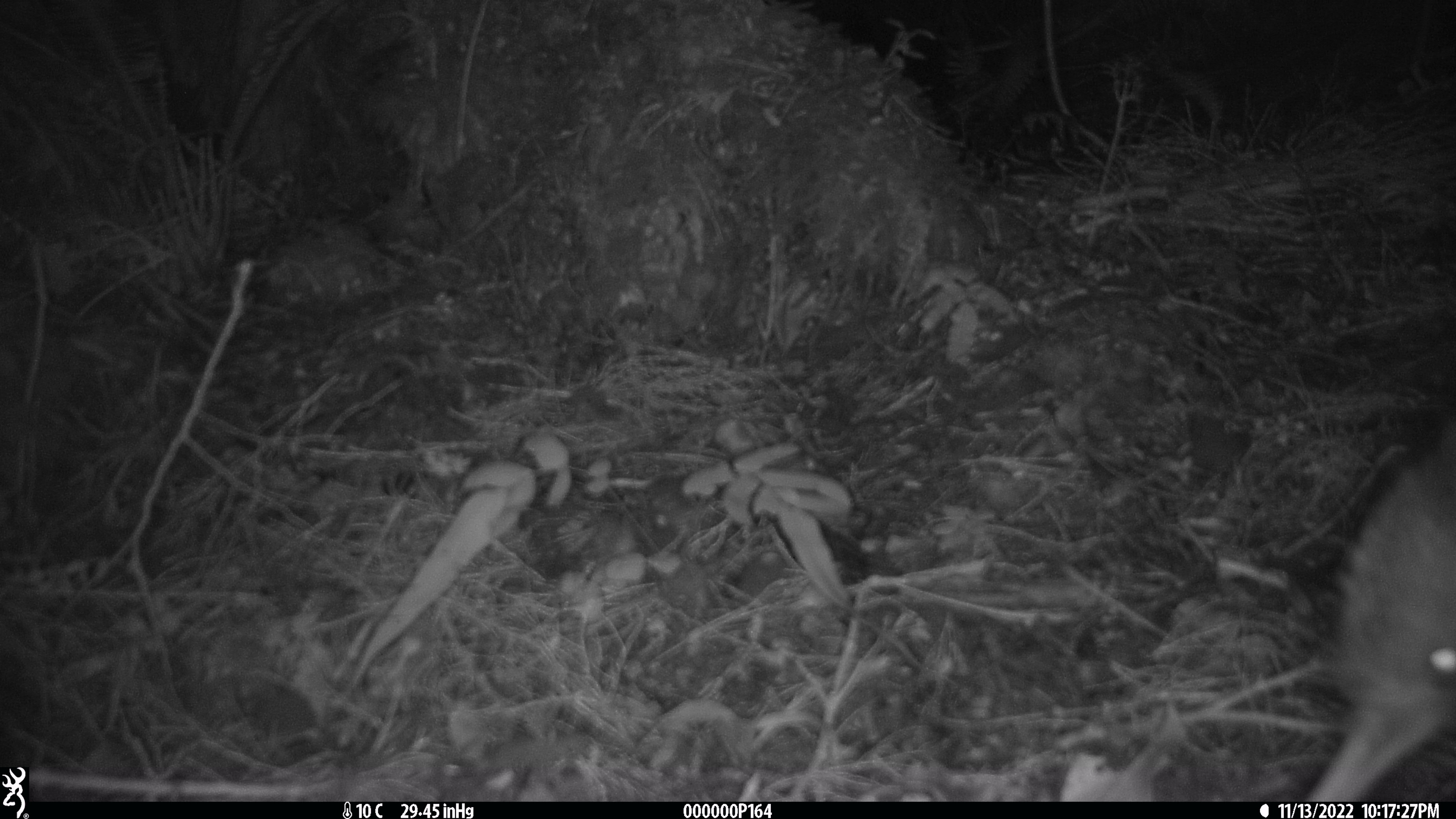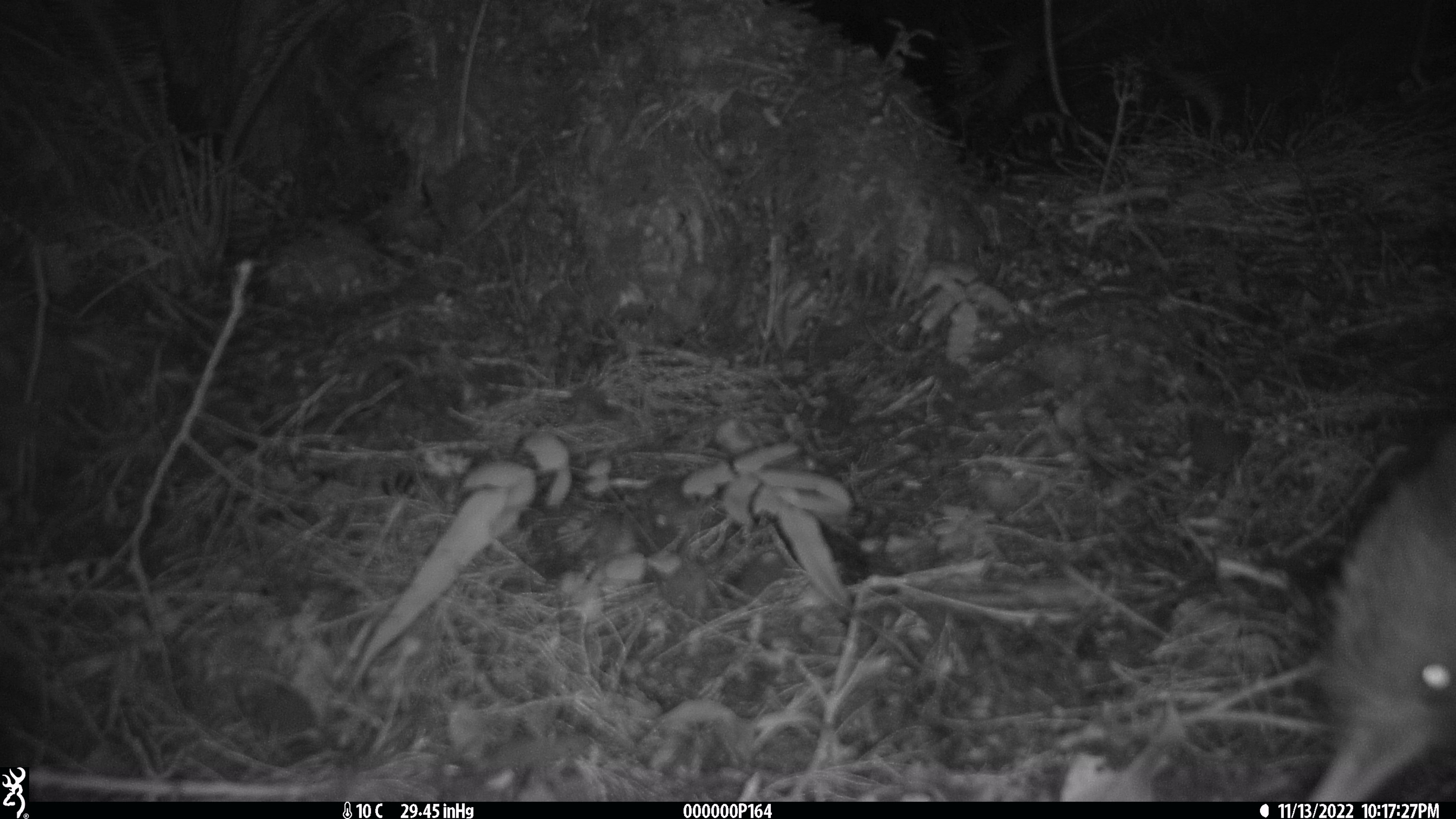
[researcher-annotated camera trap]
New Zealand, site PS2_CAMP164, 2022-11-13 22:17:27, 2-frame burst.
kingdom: Animalia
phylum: Chordata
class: Aves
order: Apterygiformes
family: Apterygidae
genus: Apteryx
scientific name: Apteryx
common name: kiwi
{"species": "kiwi (Apteryx)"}